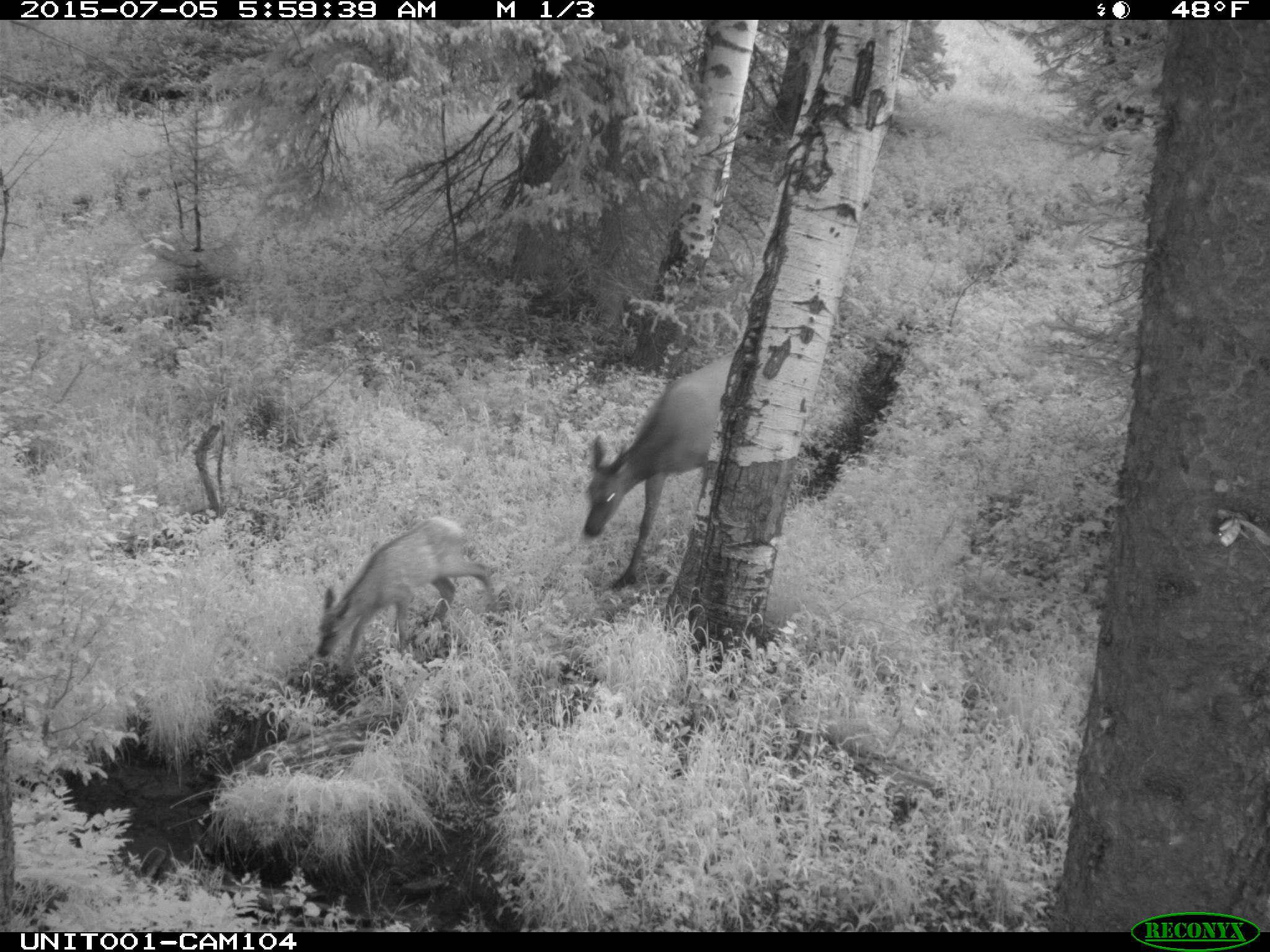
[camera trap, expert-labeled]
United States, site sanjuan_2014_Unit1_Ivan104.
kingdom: Animalia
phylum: Chordata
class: Mammalia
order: Artiodactyla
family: Cervidae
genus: Cervus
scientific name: Cervus elaphus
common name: red deer